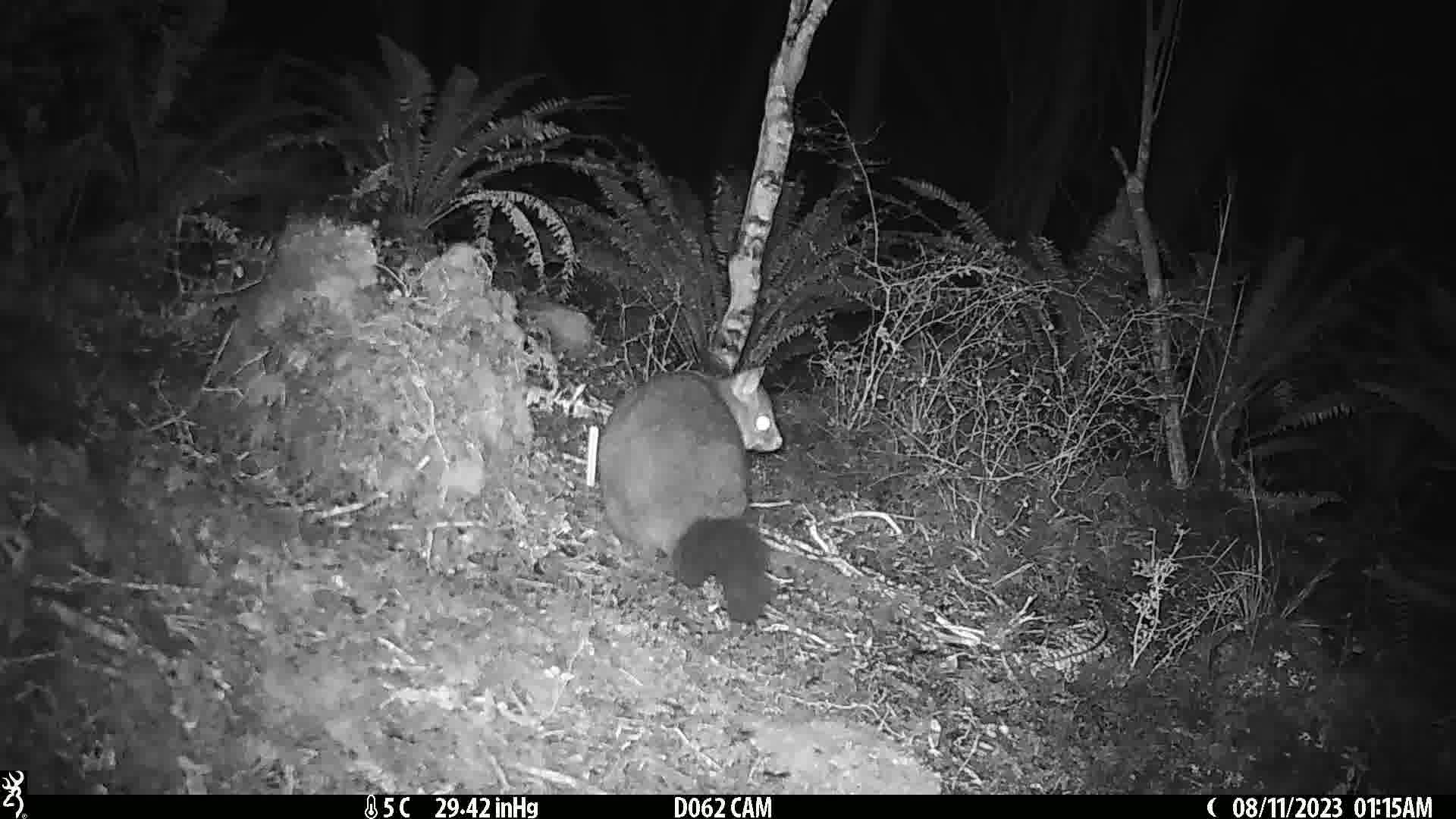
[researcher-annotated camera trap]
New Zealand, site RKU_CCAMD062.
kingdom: Animalia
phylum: Chordata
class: Mammalia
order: Diprotodontia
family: Phalangeridae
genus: Trichosurus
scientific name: Trichosurus vulpecula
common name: common brushtail possum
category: possum